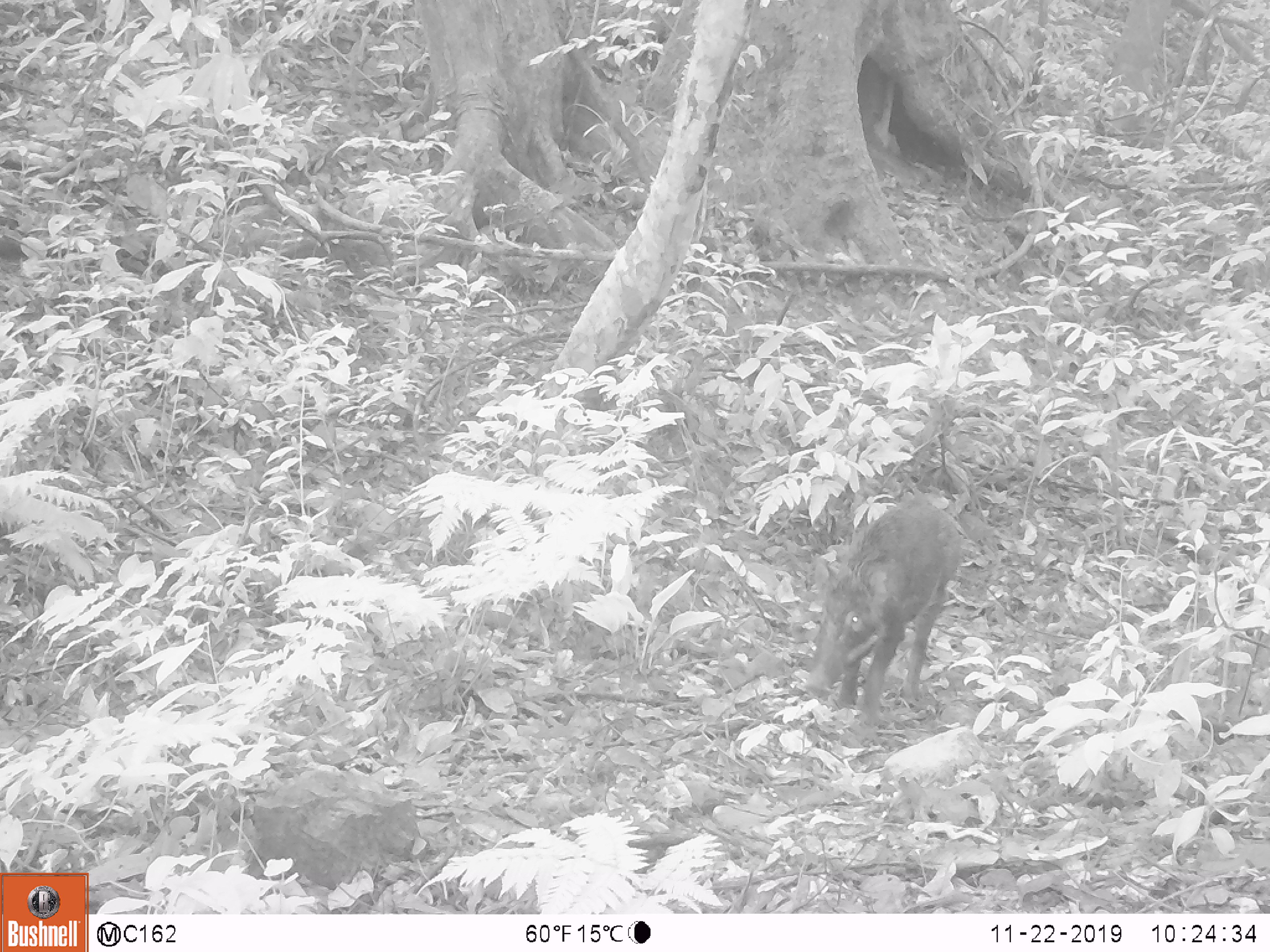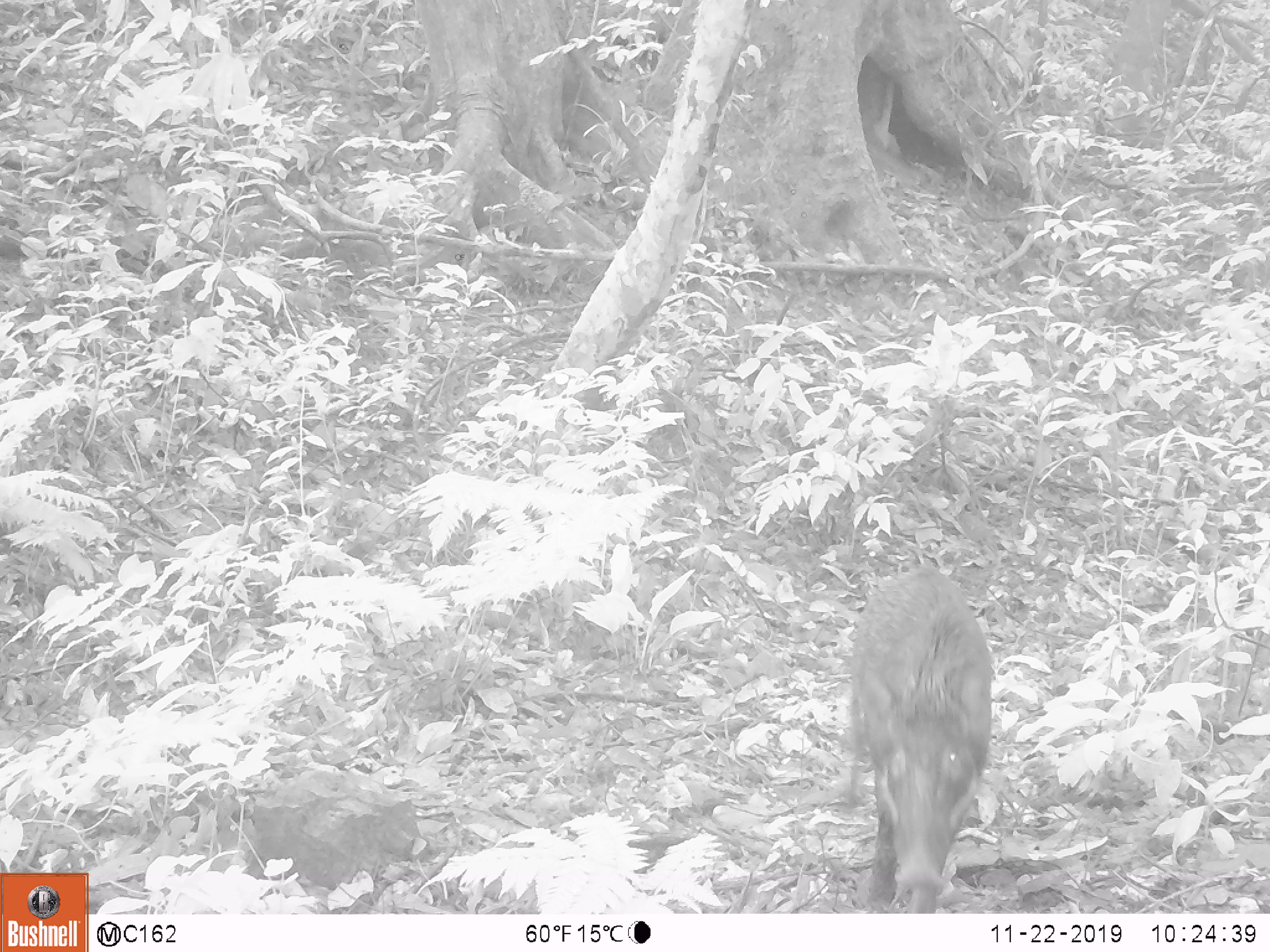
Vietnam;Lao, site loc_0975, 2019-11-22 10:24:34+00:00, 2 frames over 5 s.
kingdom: Animalia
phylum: Chordata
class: Mammalia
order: Artiodactyla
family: Suidae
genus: Sus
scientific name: Sus scrofa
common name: eurasian wild pig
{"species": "eurasian wild pig (Sus scrofa)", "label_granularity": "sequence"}